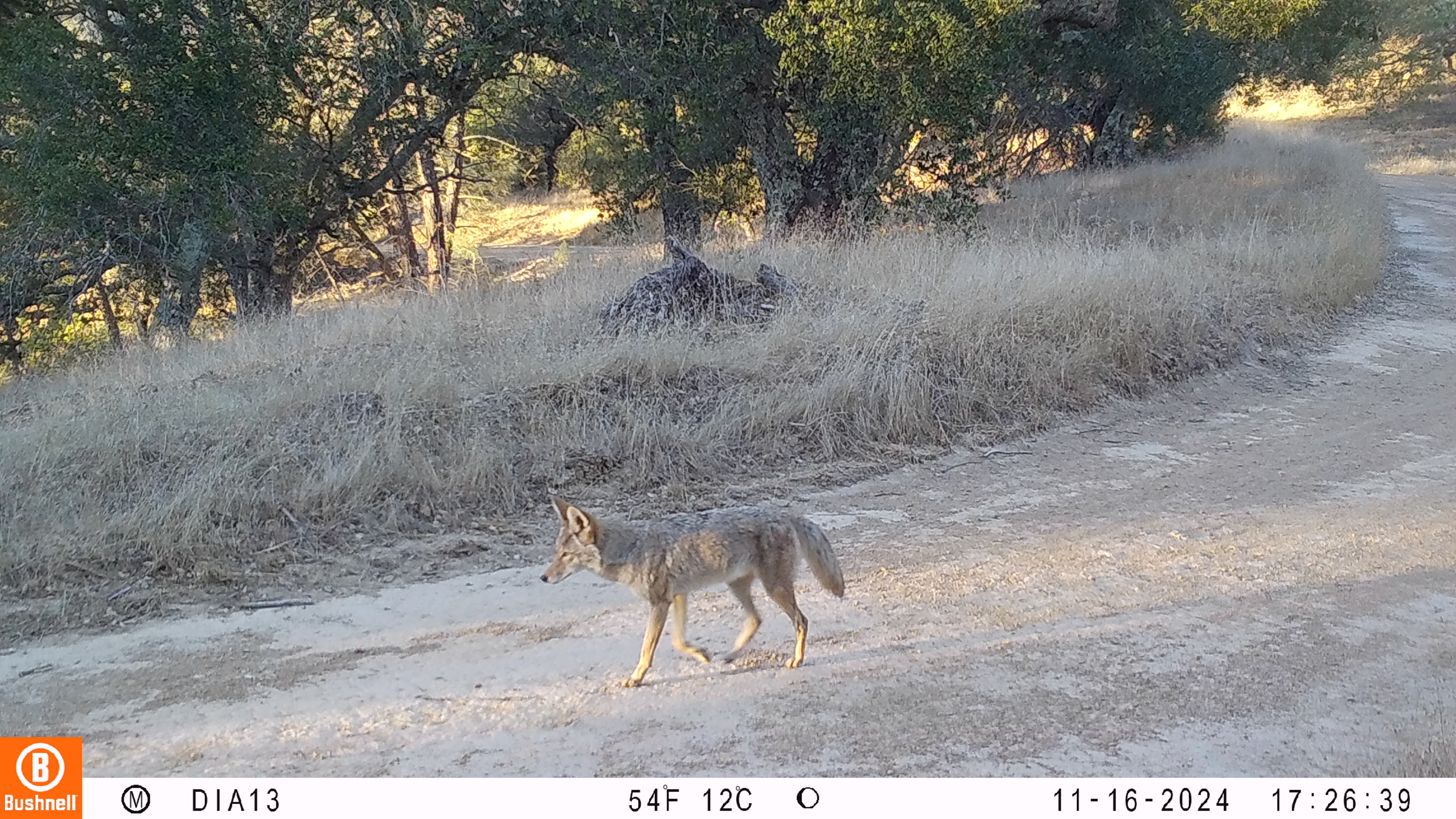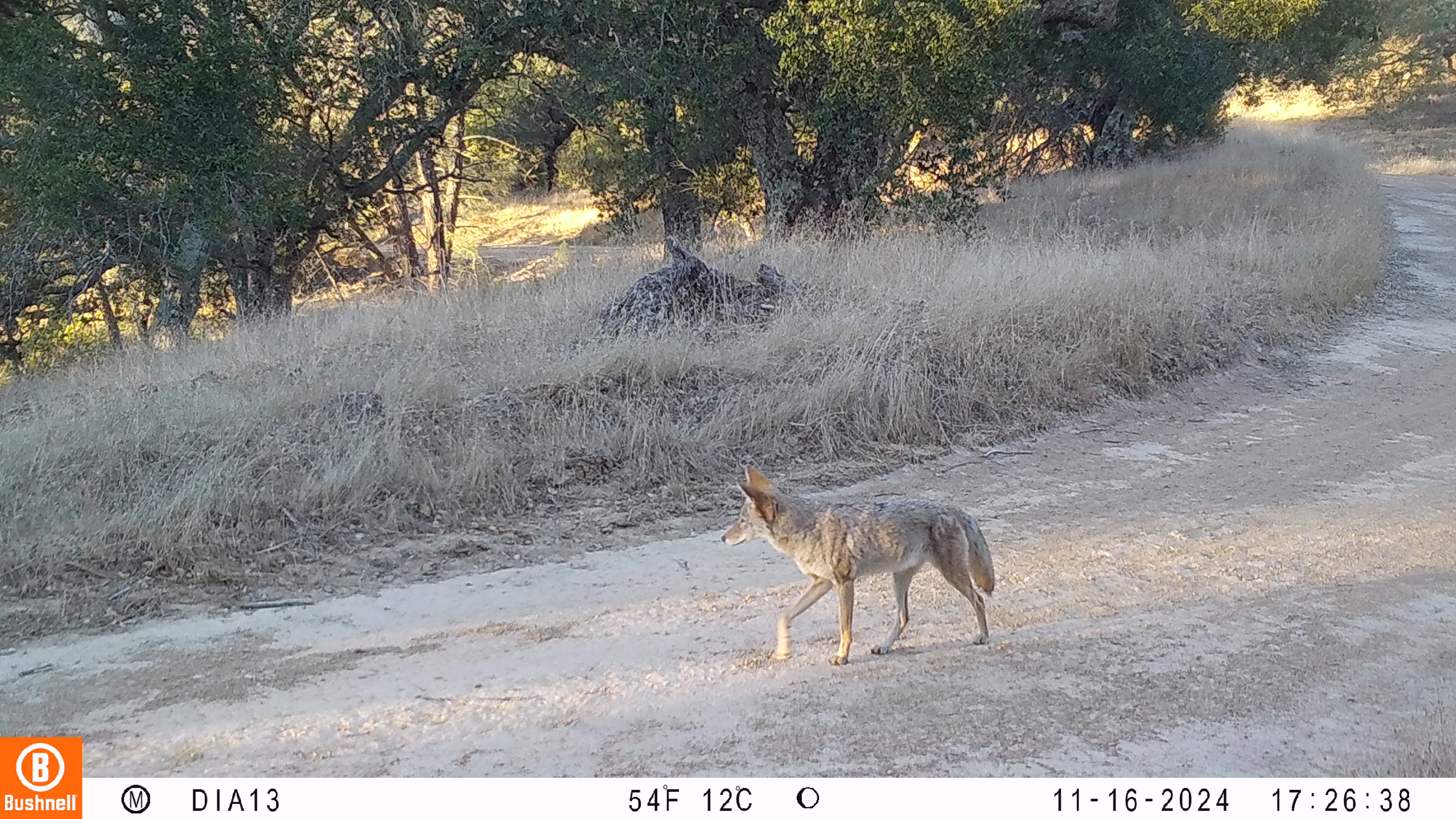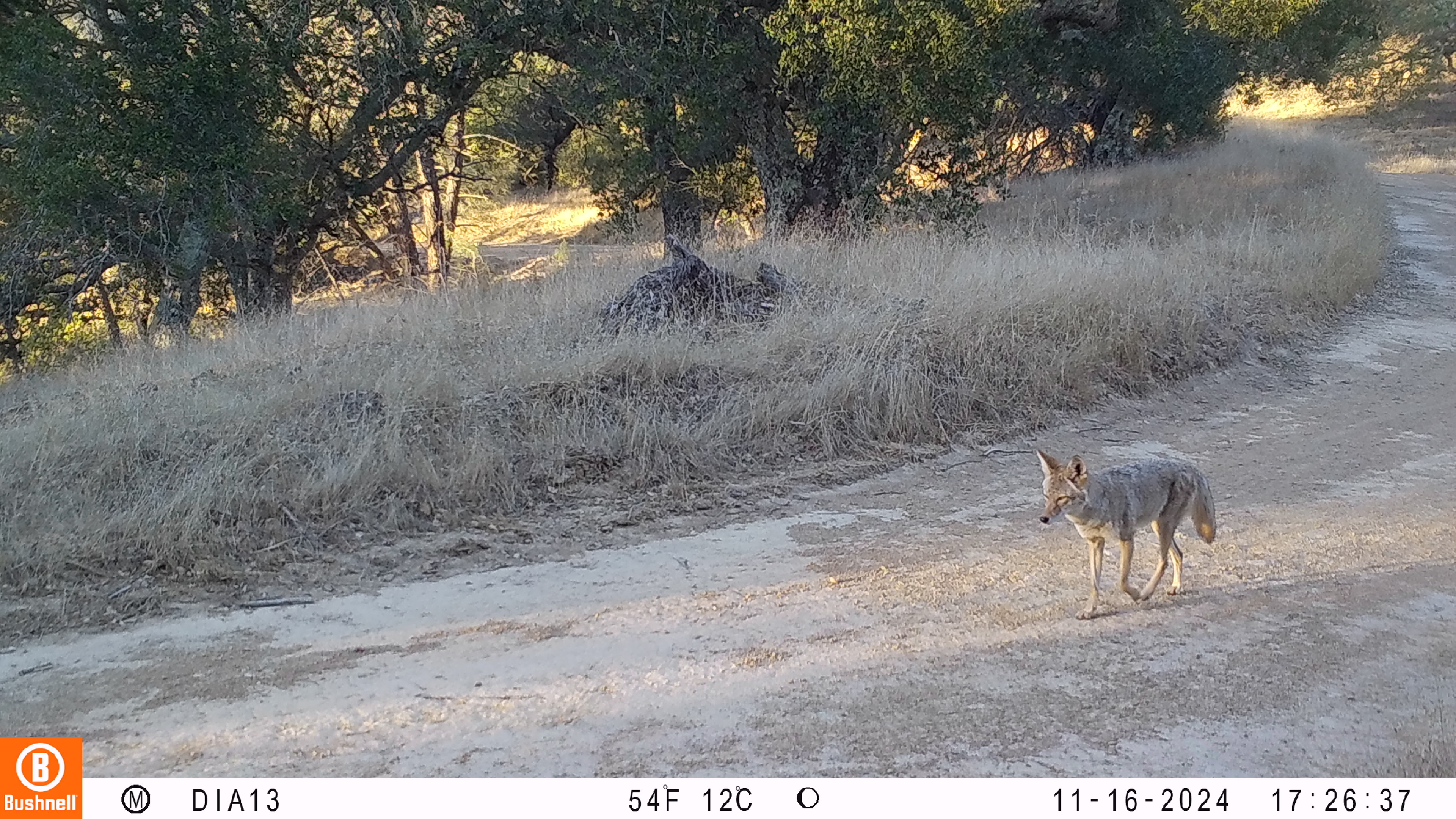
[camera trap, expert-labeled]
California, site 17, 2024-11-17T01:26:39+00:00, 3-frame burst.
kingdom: Animalia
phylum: Chordata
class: Mammalia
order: Carnivora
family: Canidae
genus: Canis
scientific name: Canis latrans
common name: coyote